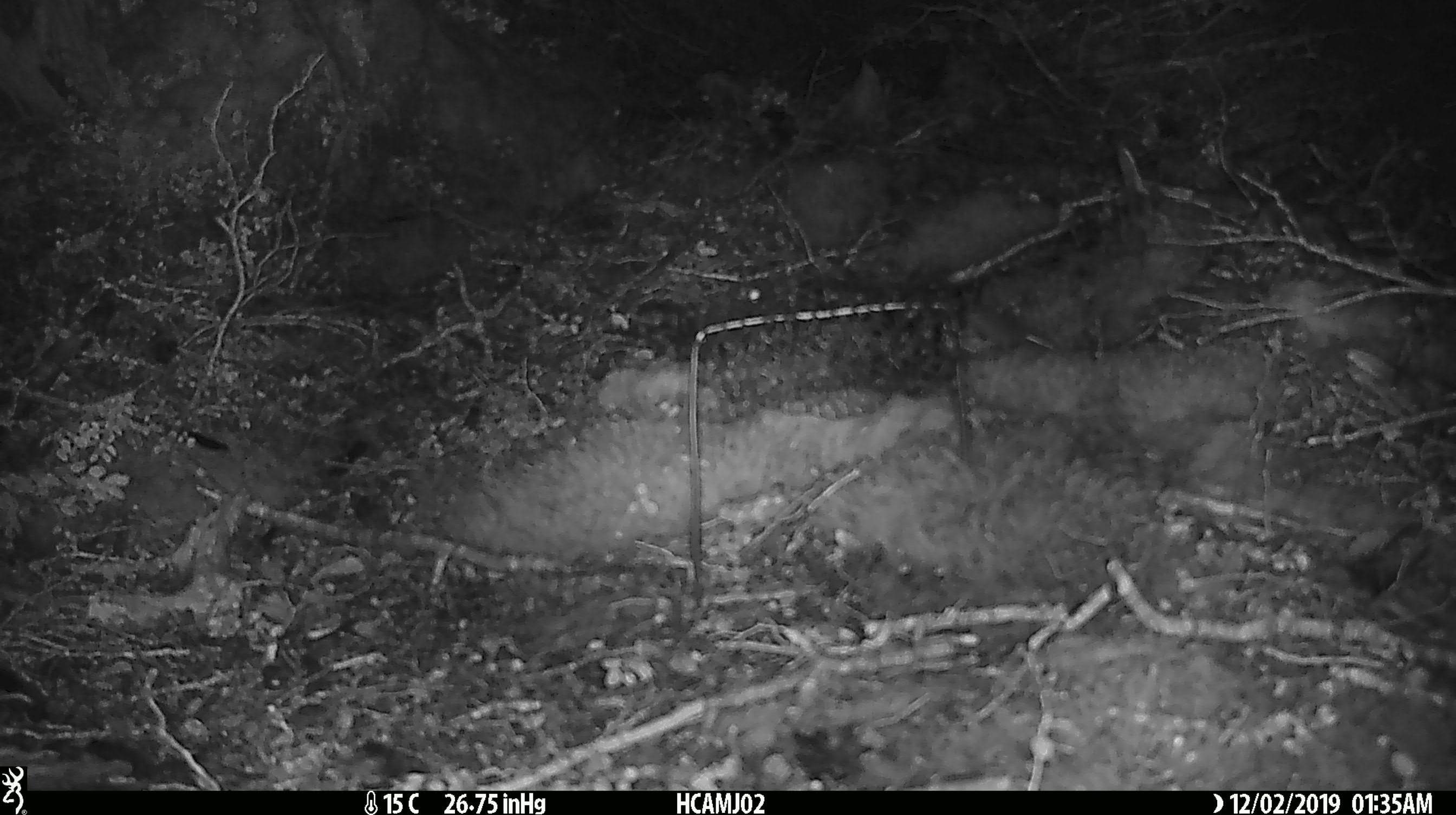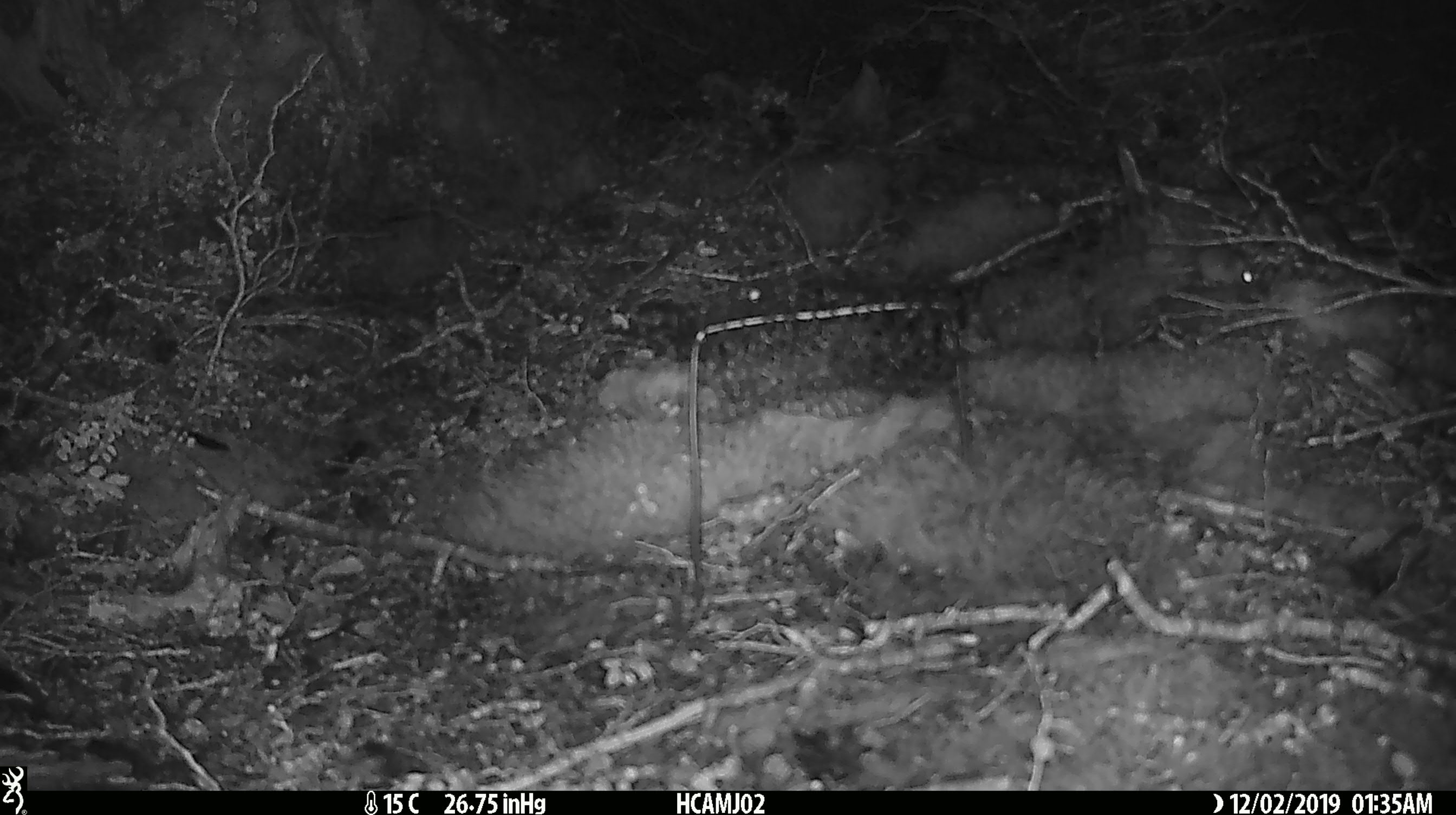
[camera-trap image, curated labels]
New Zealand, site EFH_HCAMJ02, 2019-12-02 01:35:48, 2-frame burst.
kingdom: Animalia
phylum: Chordata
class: Mammalia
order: Rodentia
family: Muridae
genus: Mus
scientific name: Mus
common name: mouse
Mouse (Mus).